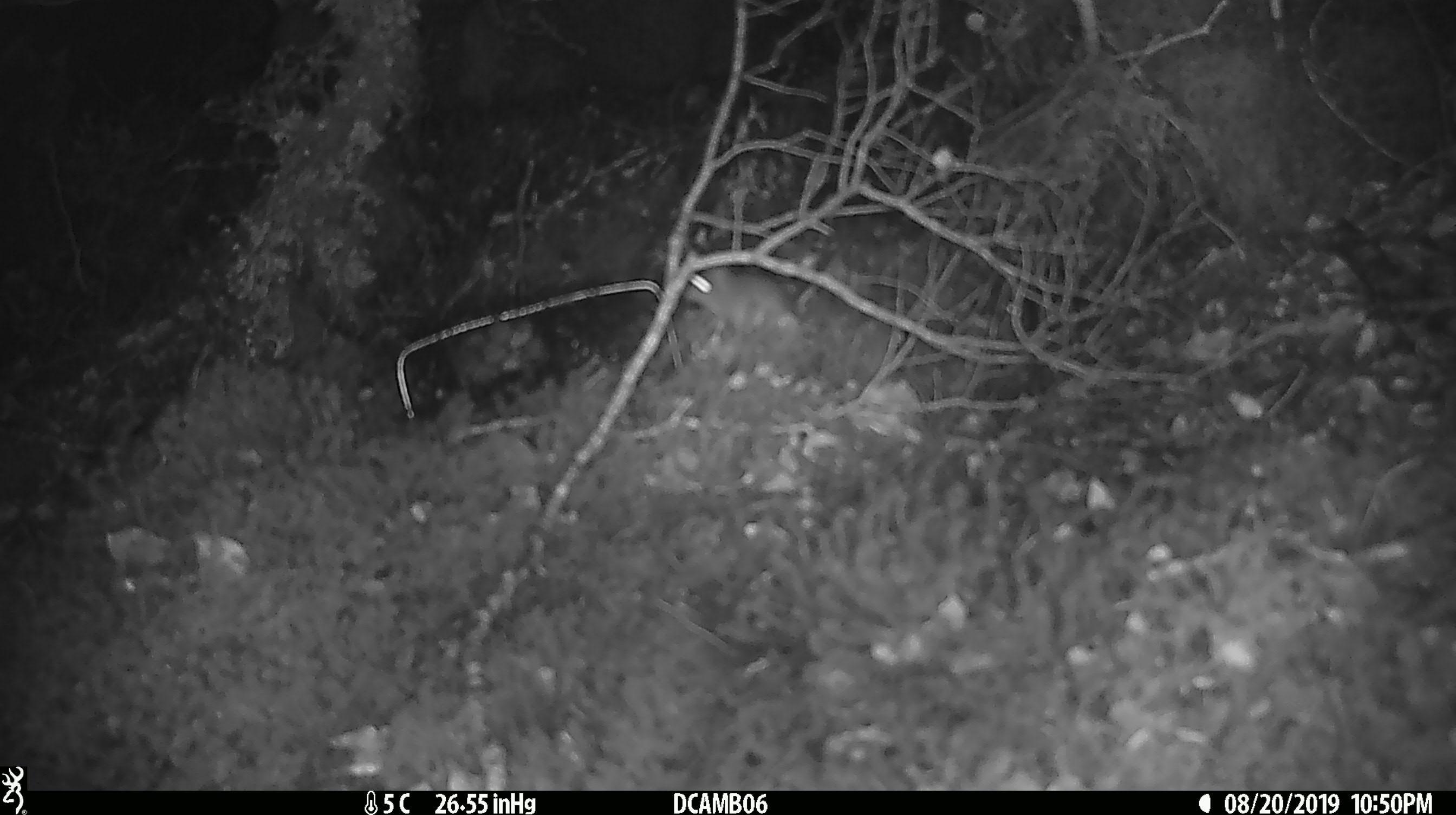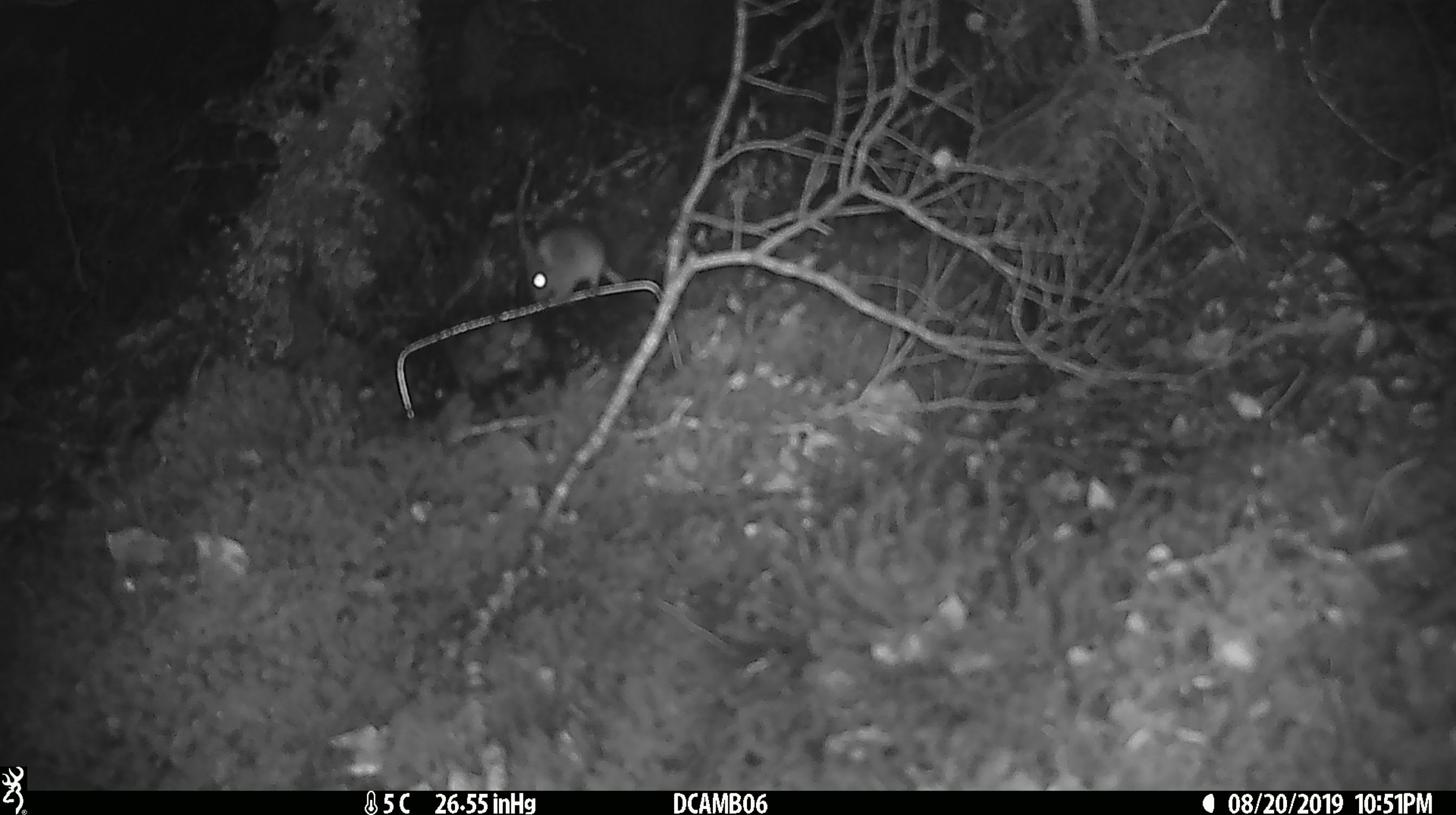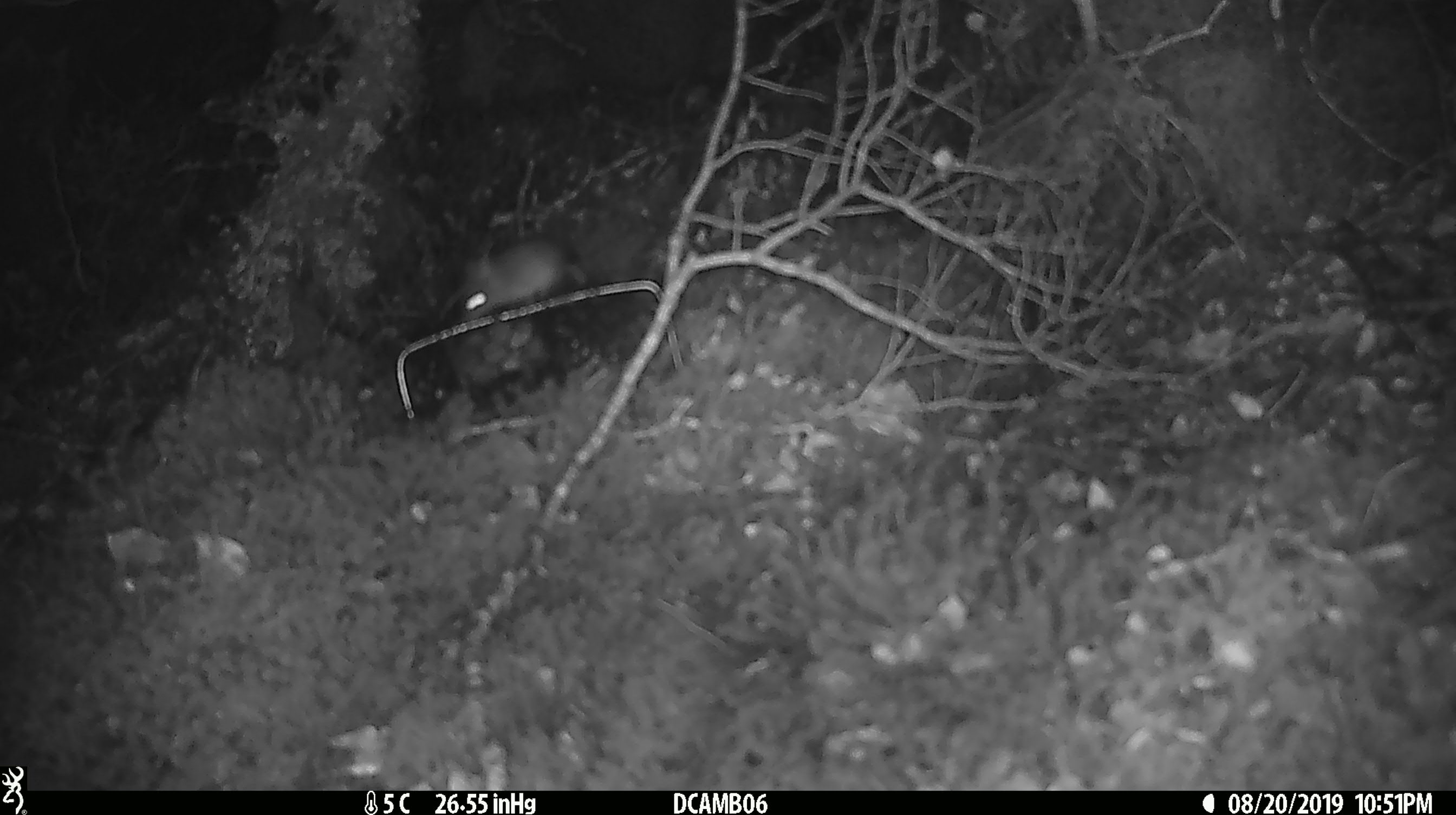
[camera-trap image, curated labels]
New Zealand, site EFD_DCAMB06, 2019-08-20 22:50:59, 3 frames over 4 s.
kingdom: Animalia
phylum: Chordata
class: Mammalia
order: Rodentia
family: Muridae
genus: Mus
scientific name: Mus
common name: mouse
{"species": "mouse (Mus)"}